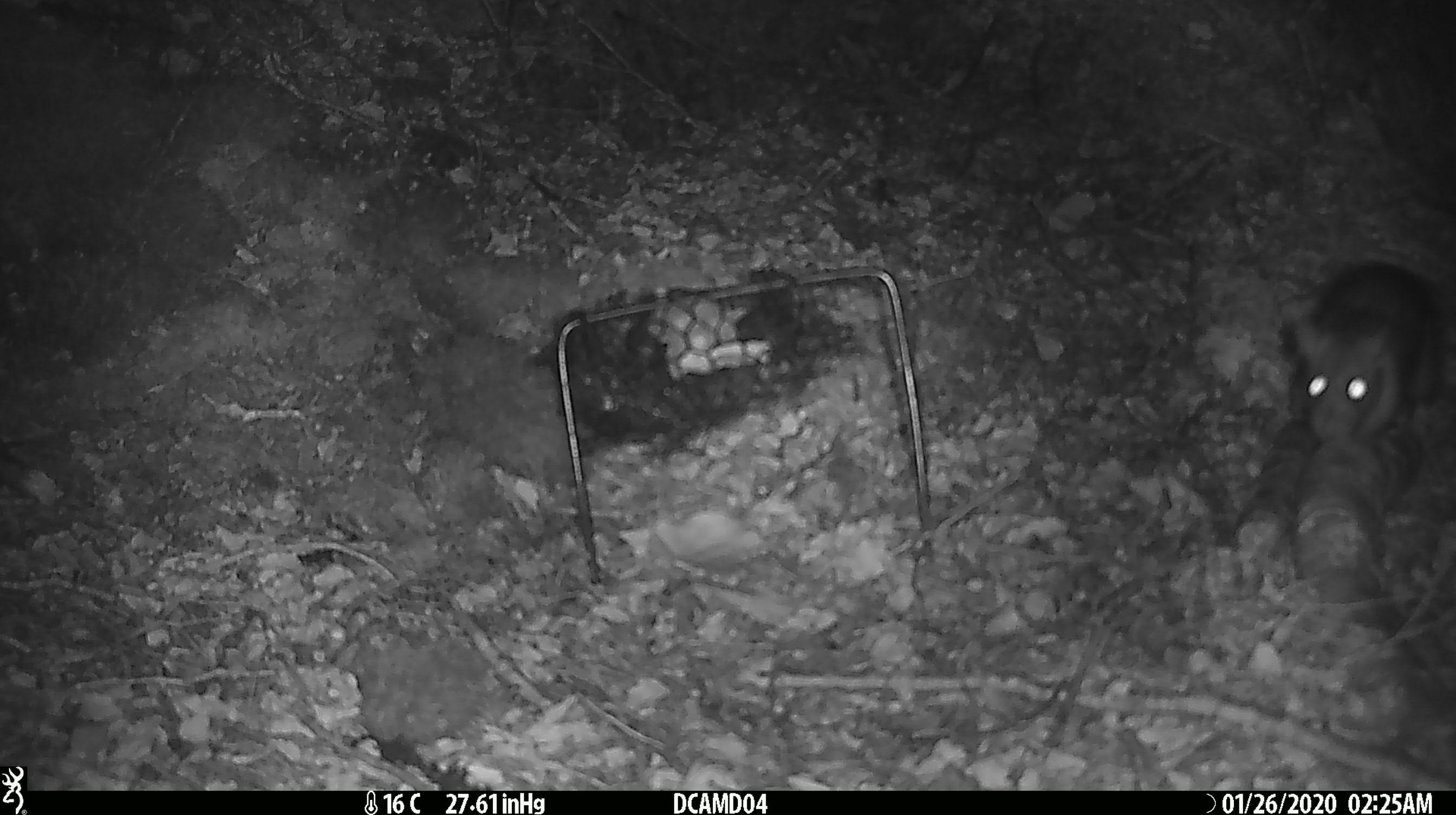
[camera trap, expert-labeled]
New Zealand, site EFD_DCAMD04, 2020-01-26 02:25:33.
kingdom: Animalia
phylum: Chordata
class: Mammalia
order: Rodentia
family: Muridae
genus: Rattus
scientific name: Rattus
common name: rat